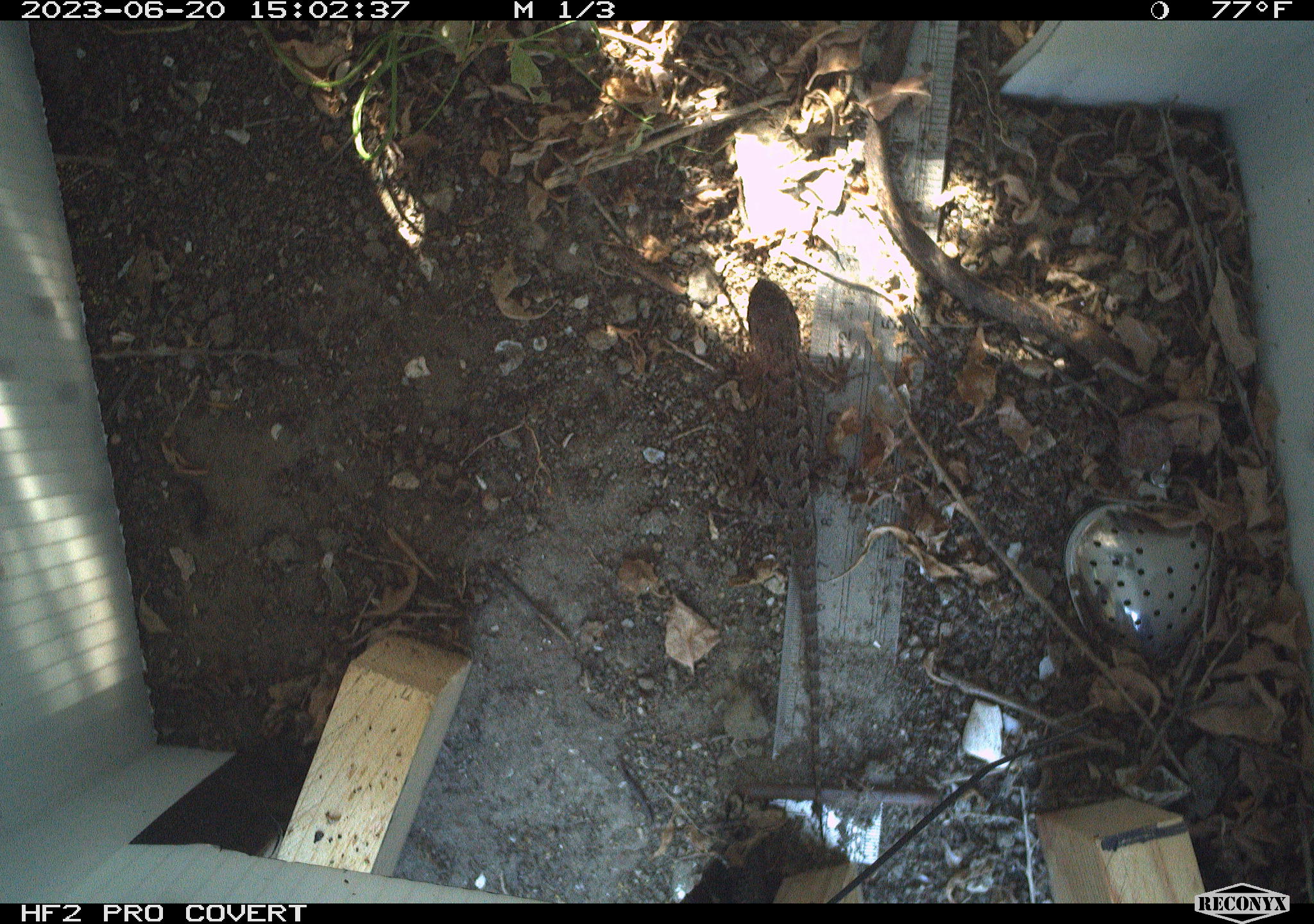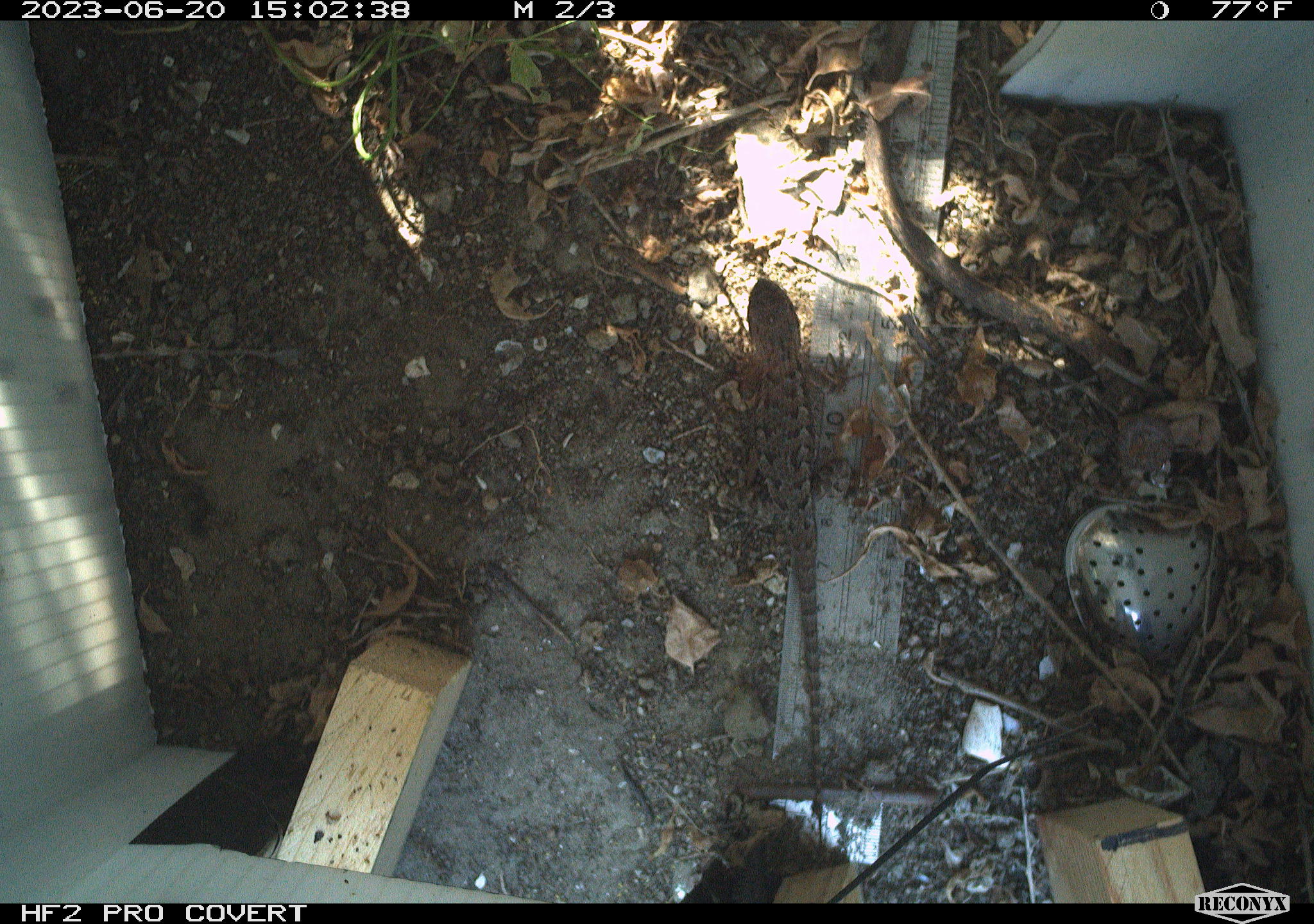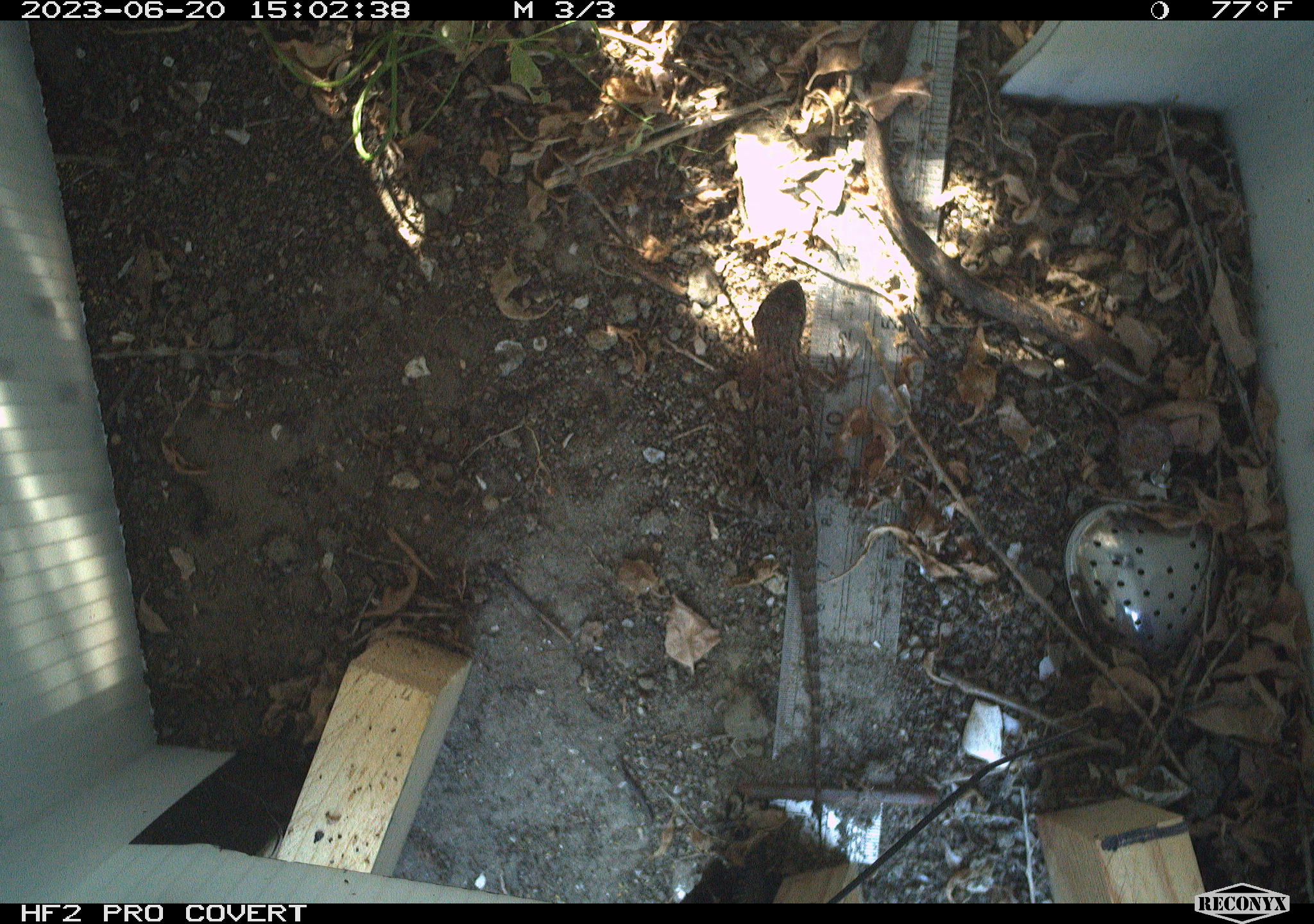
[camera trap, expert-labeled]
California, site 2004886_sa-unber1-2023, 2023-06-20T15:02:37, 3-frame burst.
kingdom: Animalia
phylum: Chordata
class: Reptilia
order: Squamata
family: Phrynosomatidae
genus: Sceloporus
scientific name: Sceloporus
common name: spiny lizards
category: sceloporus species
Sceloporus species (spiny lizards) (Sceloporus).